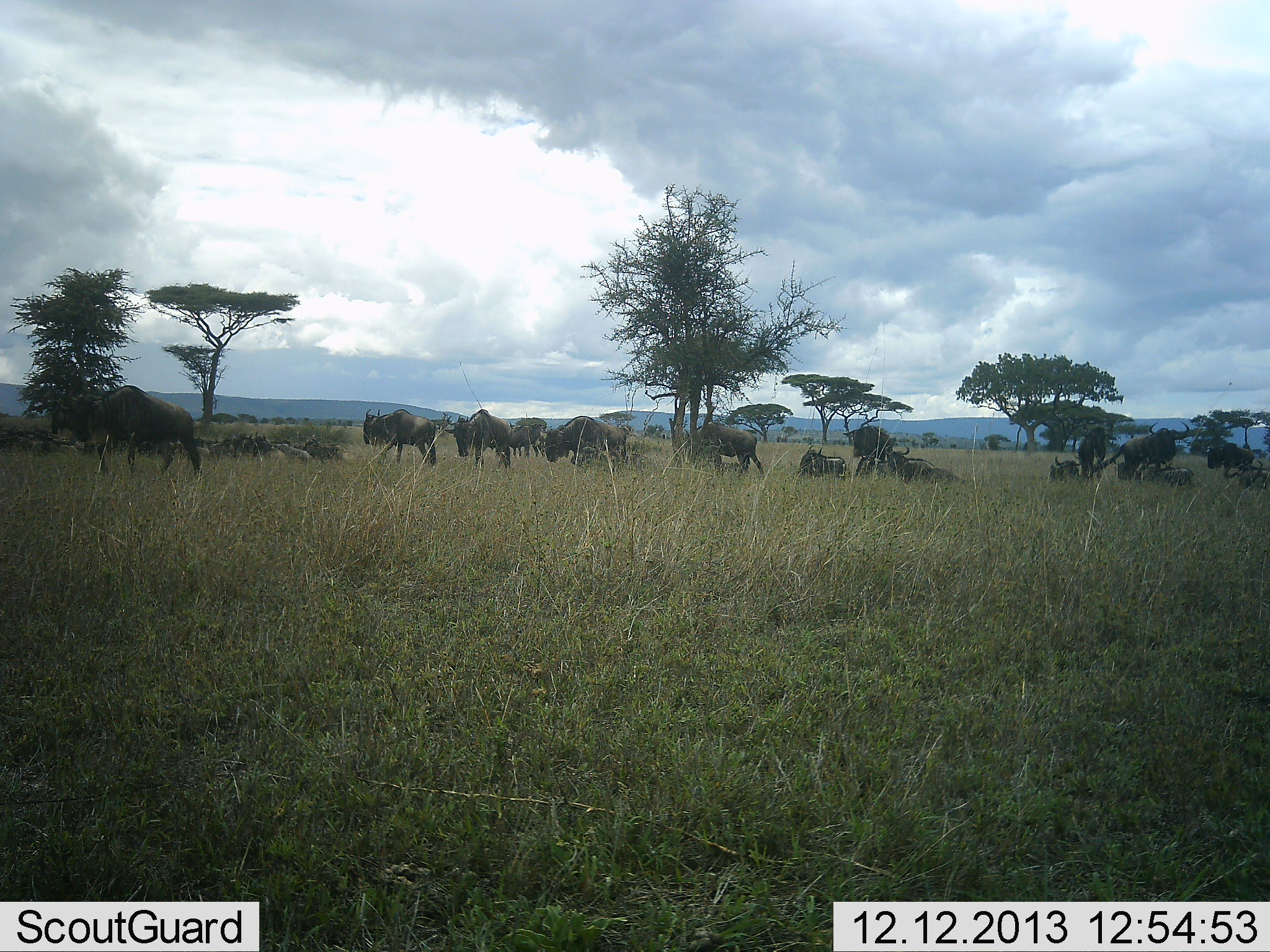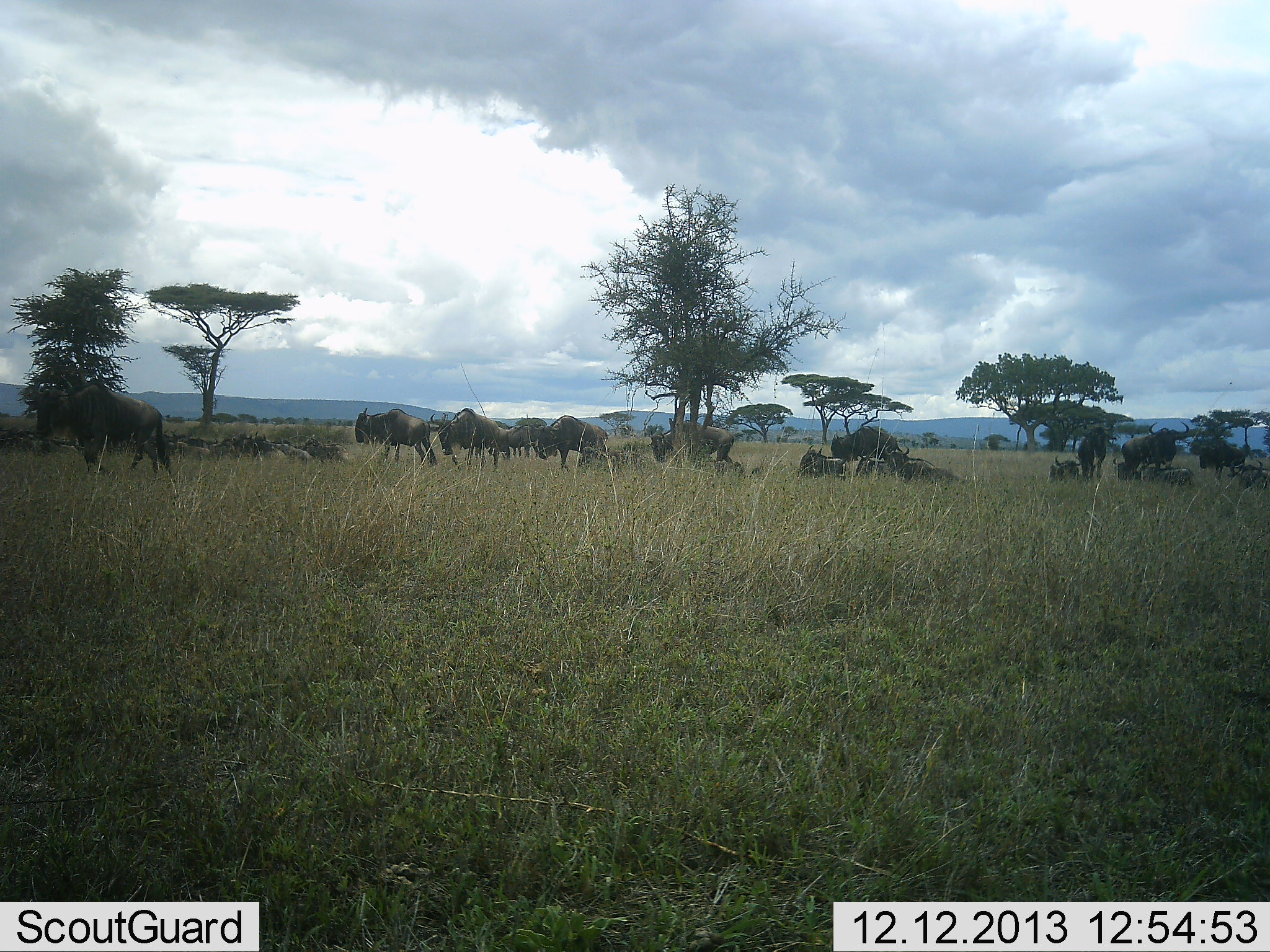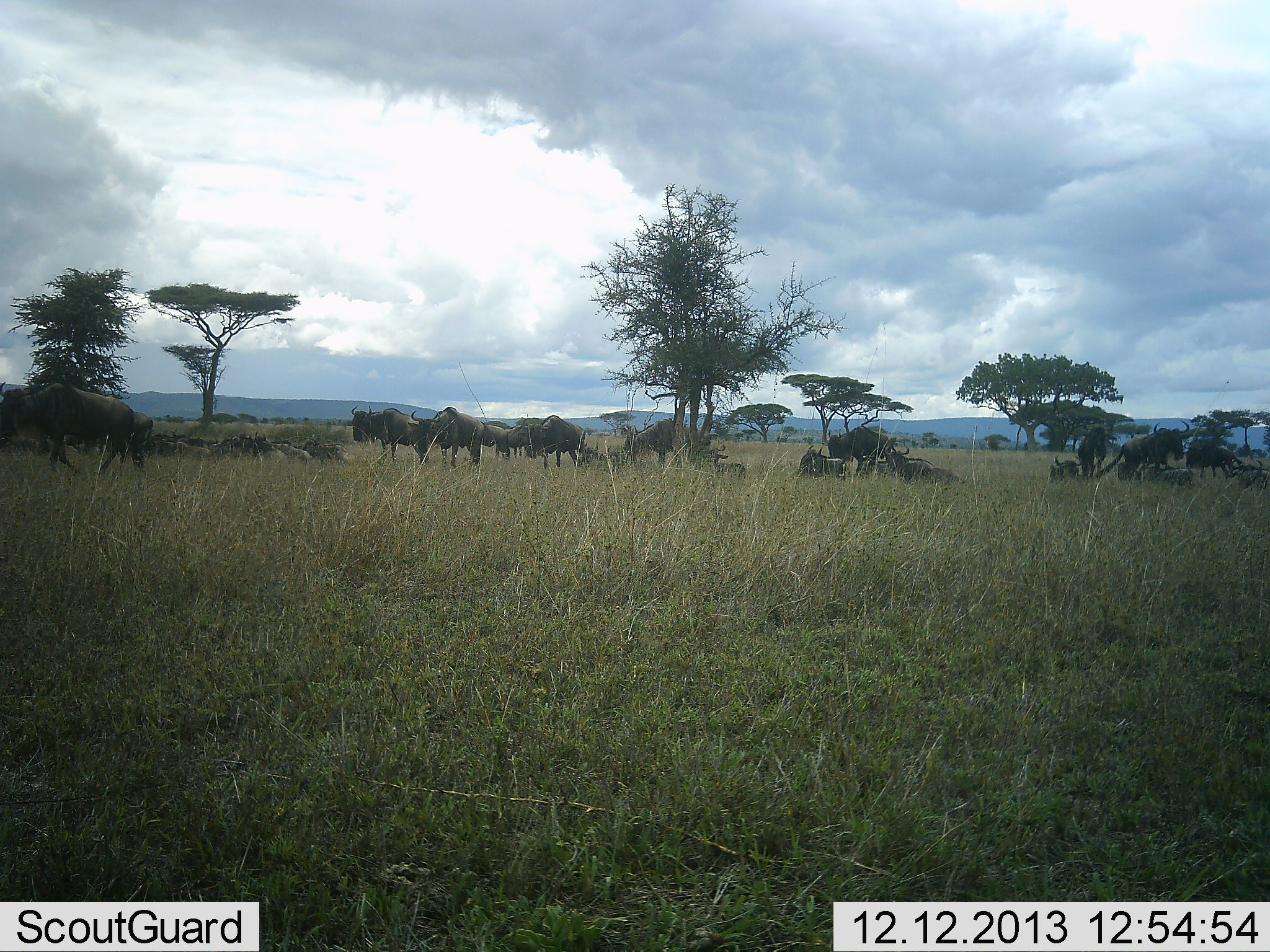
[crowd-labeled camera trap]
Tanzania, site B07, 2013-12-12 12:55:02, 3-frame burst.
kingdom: Animalia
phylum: Chordata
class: Mammalia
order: Artiodactyla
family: Bovidae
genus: Connochaetes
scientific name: Connochaetes taurinus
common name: blue wildebeest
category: wildebeest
Wildebeest (blue wildebeest) (Connochaetes taurinus), count 11-50. Behavior (volunteer vote fractions): standing 30%, resting 60%, moving 100%, interacting 0%. Young present (vote fraction): 0%. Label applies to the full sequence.